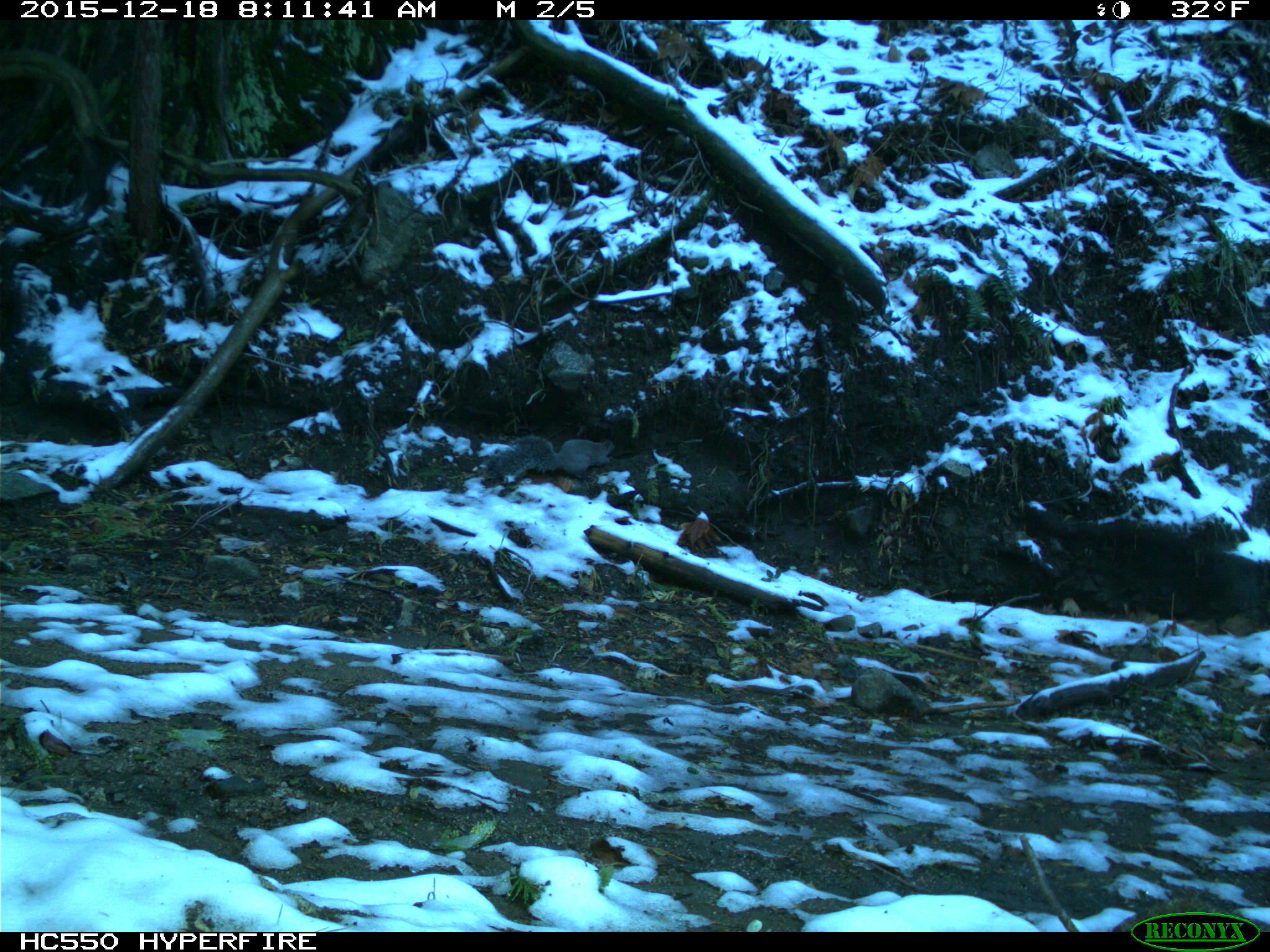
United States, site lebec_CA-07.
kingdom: Animalia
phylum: Chordata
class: Mammalia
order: Rodentia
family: Sciuridae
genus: Sciurus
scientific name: Sciurus carolinensis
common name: eastern gray squirrel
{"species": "Sciurus carolinensis (eastern gray squirrel)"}